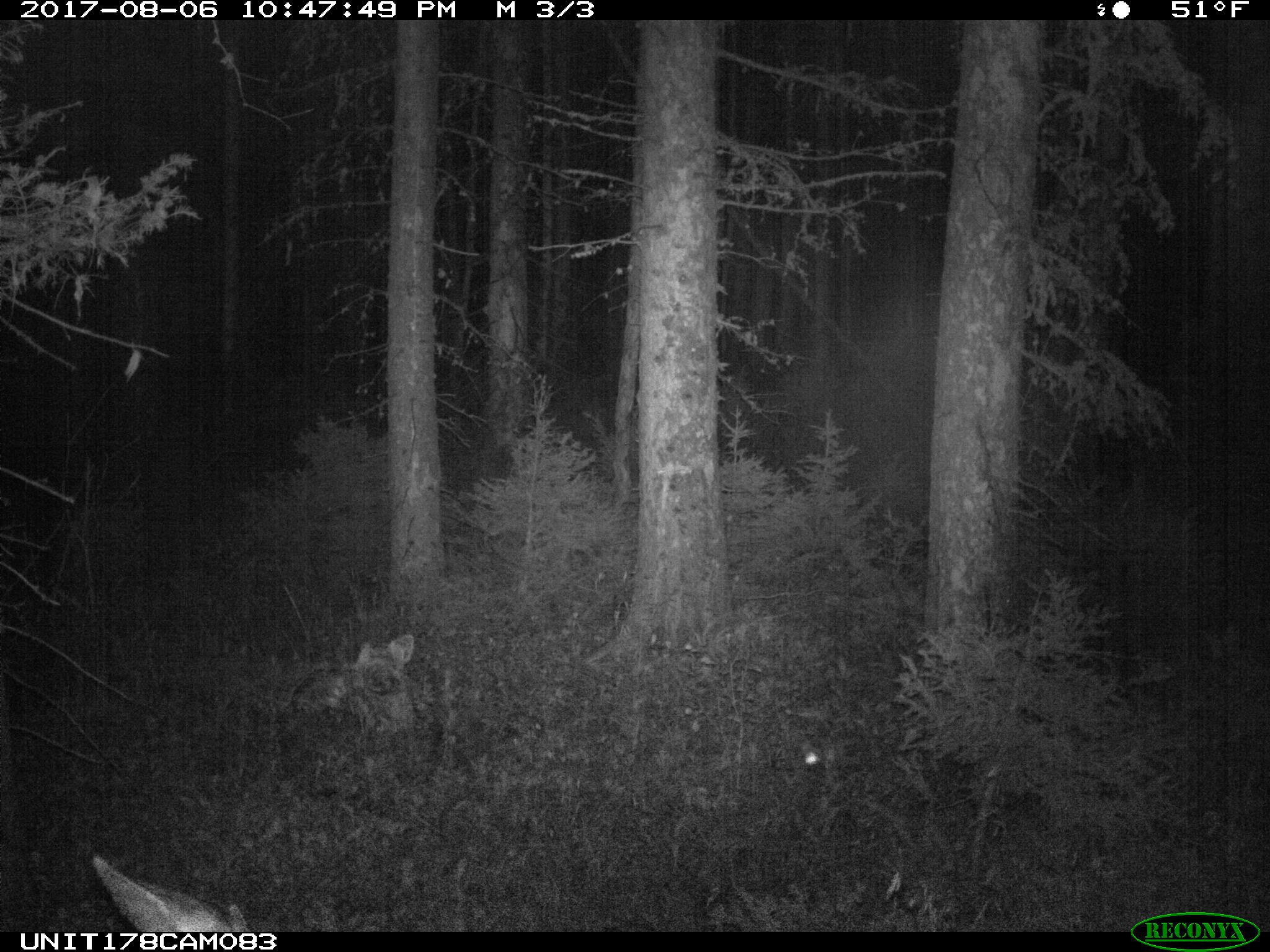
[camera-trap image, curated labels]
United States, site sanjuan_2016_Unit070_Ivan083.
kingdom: Animalia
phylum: Chordata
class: Mammalia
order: Artiodactyla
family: Cervidae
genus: Odocoileus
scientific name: Odocoileus hemionus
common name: mule deer